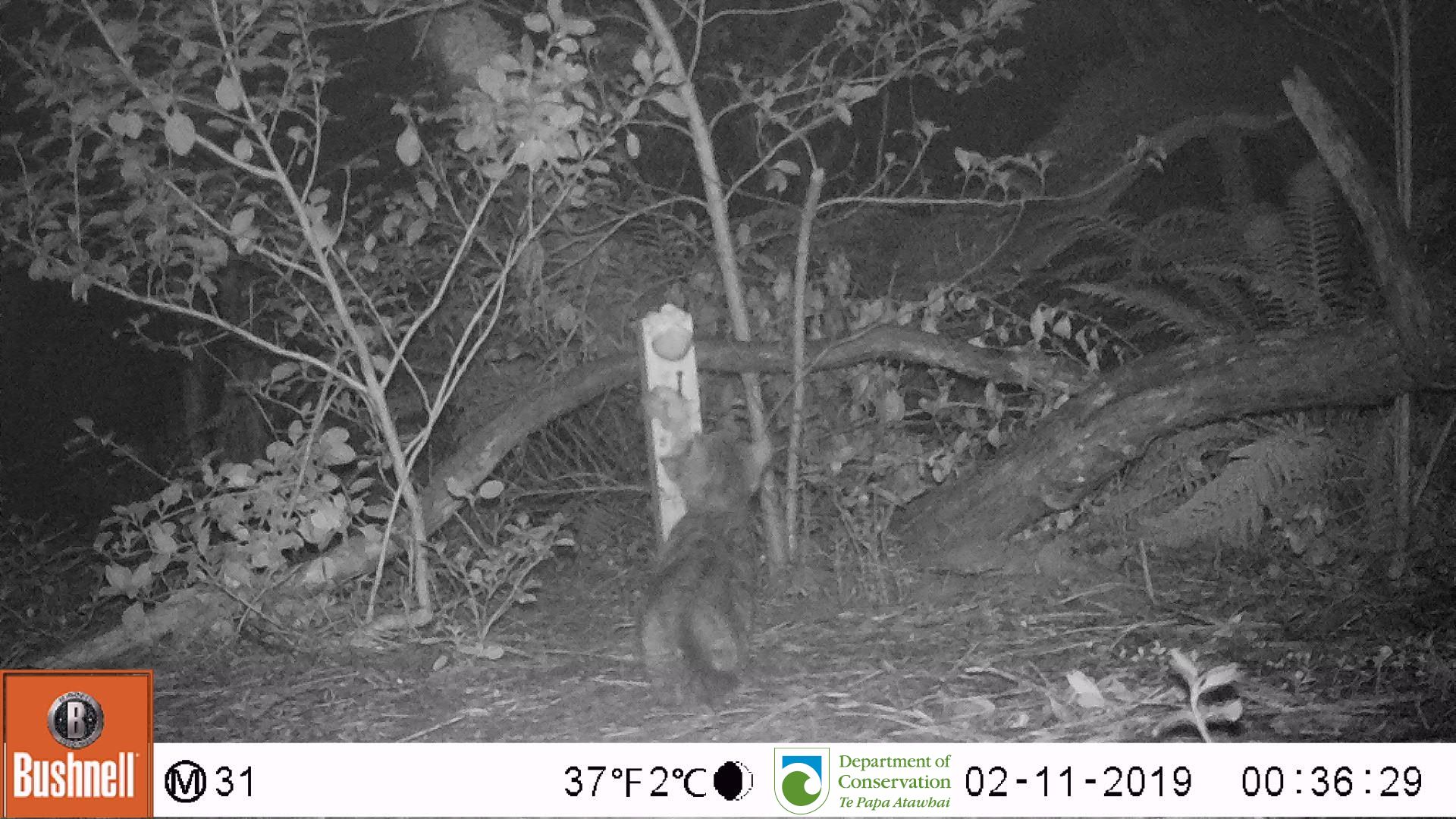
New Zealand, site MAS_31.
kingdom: Animalia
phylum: Chordata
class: Mammalia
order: Carnivora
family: Felidae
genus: Felis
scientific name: Felis catus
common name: domestic cat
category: cat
Cat (domestic cat) (Felis catus).